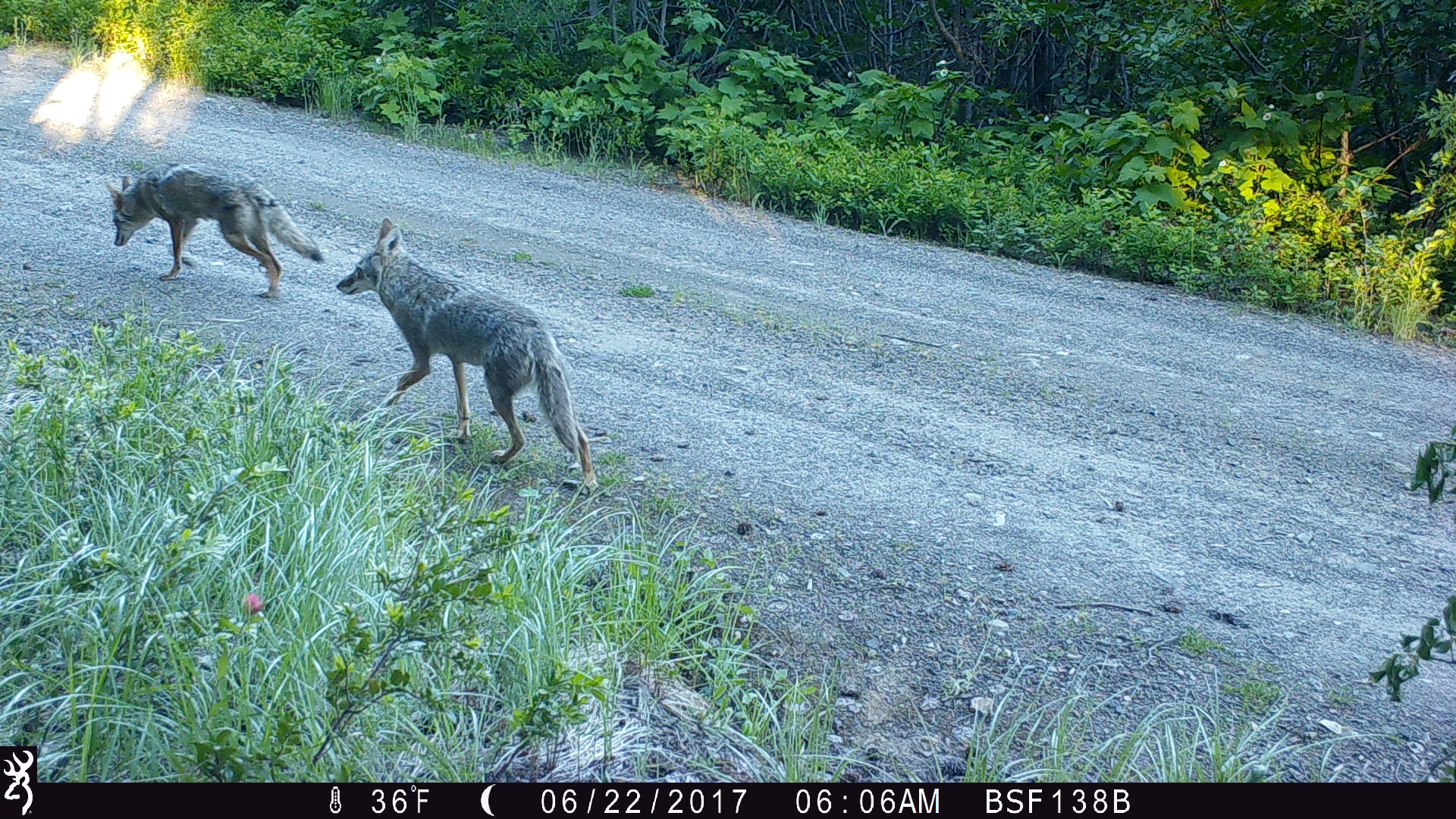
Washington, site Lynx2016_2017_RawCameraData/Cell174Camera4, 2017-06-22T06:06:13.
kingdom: Animalia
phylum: Chordata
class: Mammalia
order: Carnivora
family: Canidae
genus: Canis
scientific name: Canis latrans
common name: coyote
Canis latrans (coyote). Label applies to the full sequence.